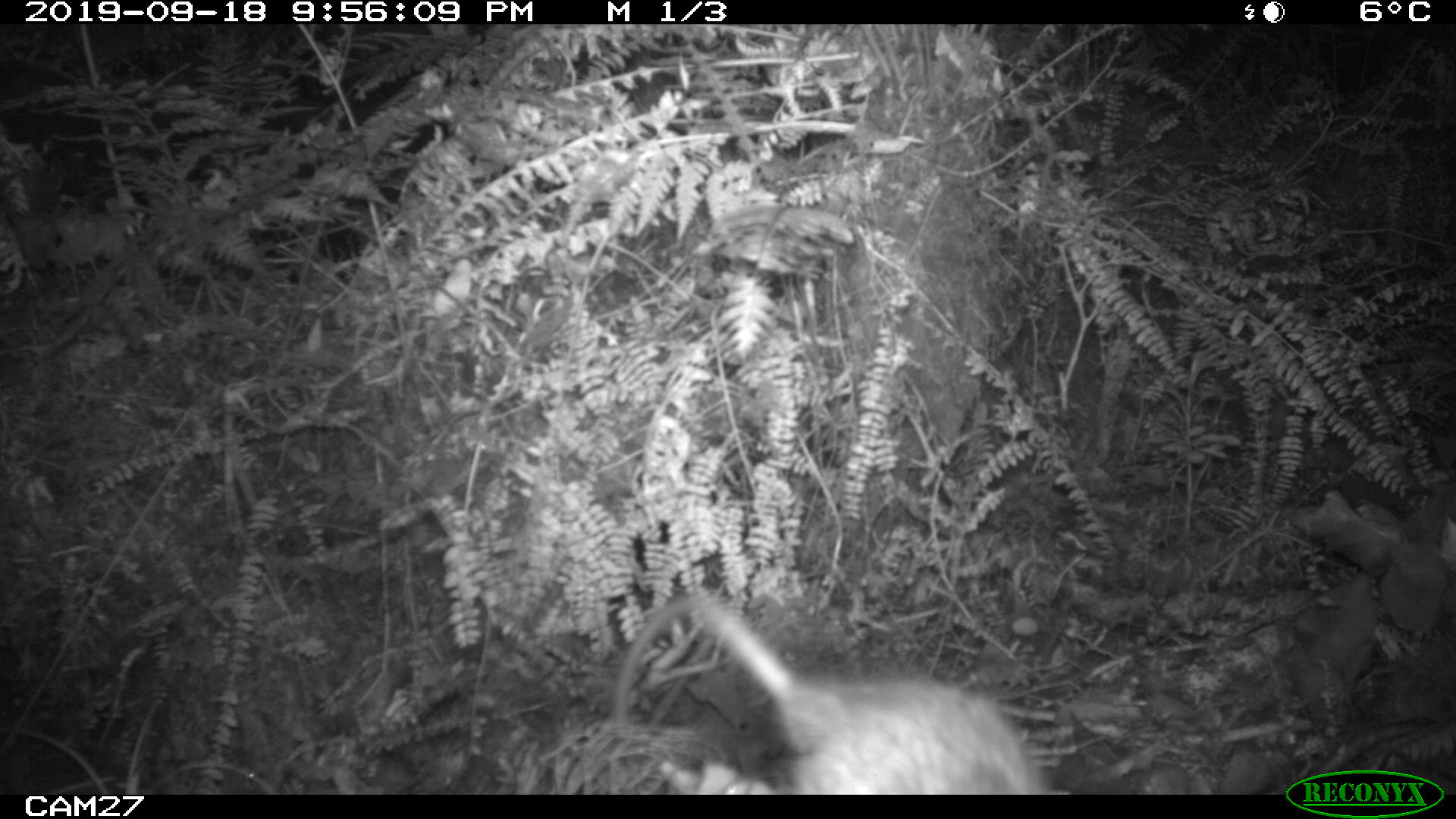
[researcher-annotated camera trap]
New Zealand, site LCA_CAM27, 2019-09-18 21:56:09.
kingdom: Animalia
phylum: Chordata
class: Mammalia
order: Rodentia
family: Muridae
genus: Rattus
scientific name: Rattus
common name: rat